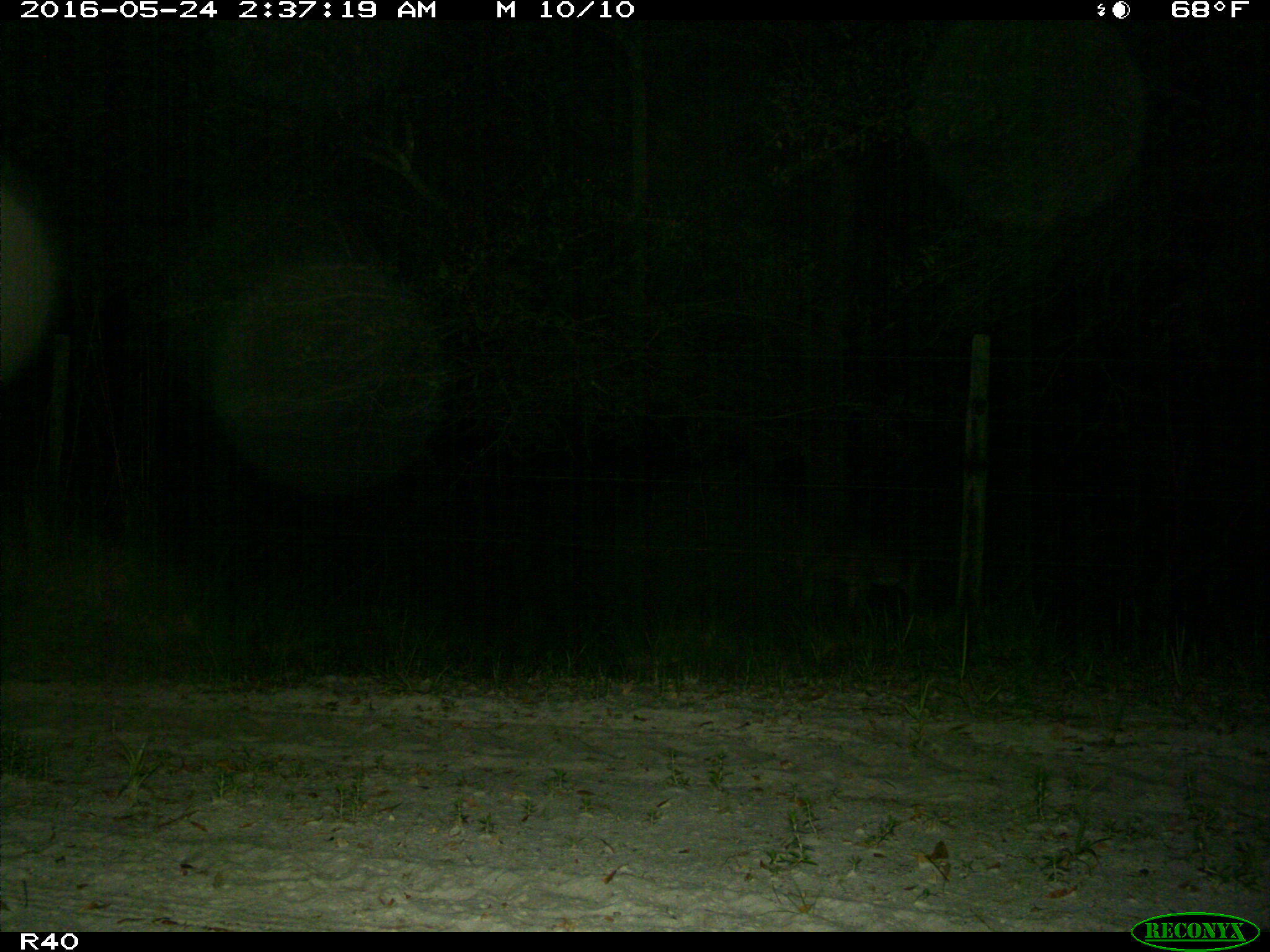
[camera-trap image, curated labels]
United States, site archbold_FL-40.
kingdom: Animalia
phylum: Chordata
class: Mammalia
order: Artiodactyla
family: Suidae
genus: Sus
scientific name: Sus scrofa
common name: wild boar